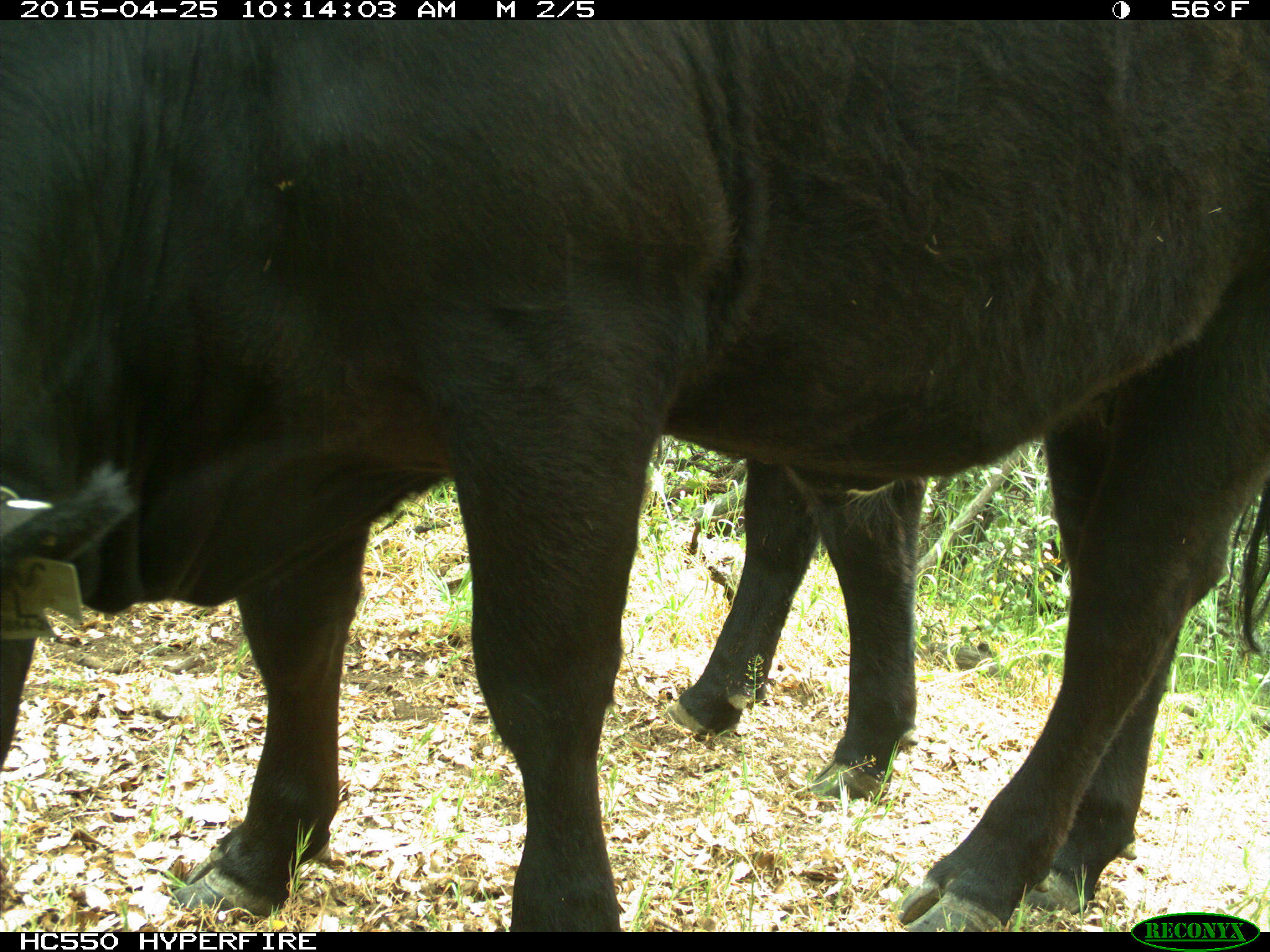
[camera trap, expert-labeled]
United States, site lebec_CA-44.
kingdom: Animalia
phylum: Chordata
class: Mammalia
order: Artiodactyla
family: Suidae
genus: Sus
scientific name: Sus scrofa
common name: wild boar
Sus scrofa (wild boar).